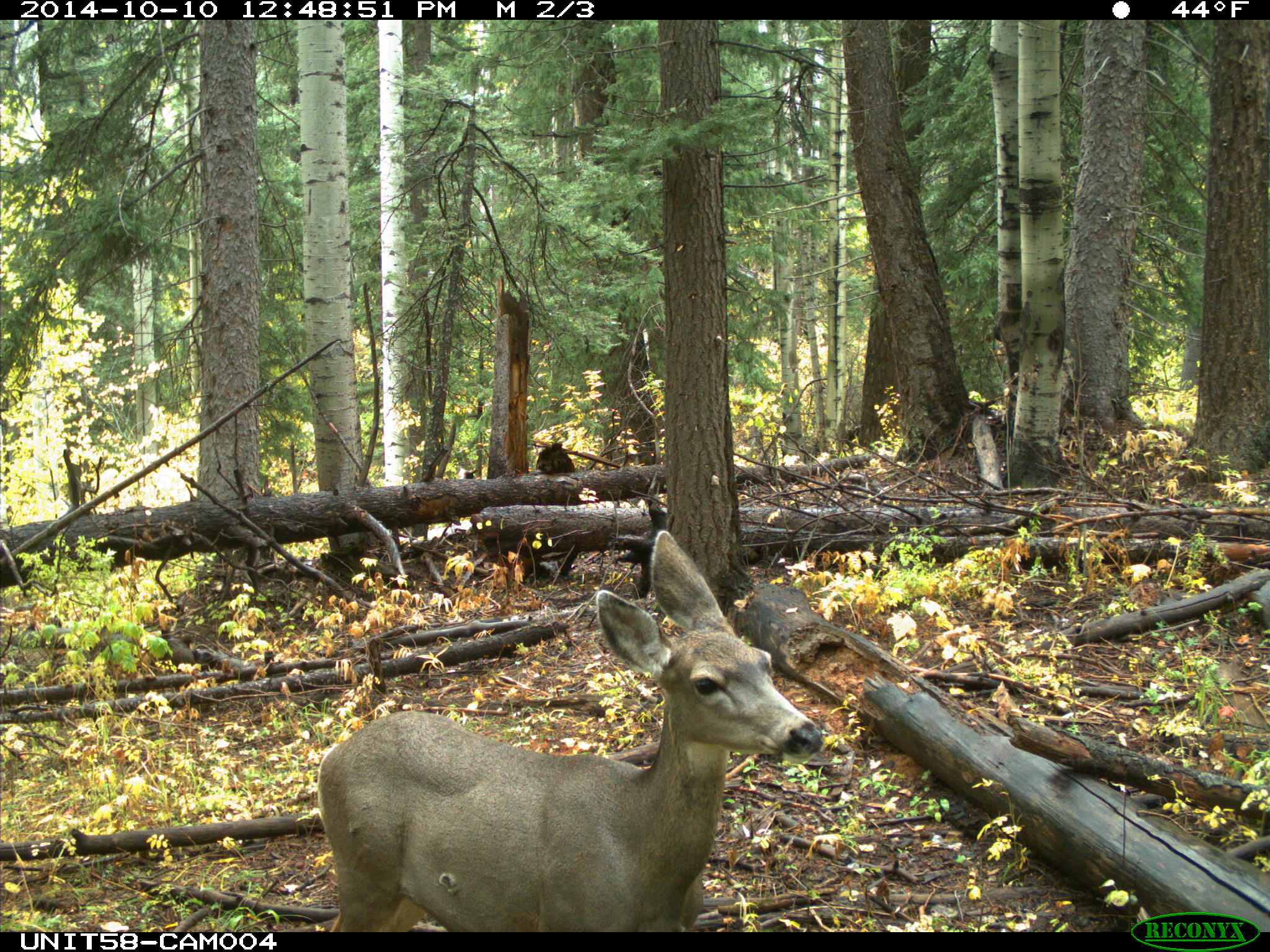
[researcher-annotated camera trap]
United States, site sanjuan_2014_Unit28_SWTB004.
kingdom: Animalia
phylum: Chordata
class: Mammalia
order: Artiodactyla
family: Cervidae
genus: Odocoileus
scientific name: Odocoileus hemionus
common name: mule deer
Odocoileus hemionus (mule deer).